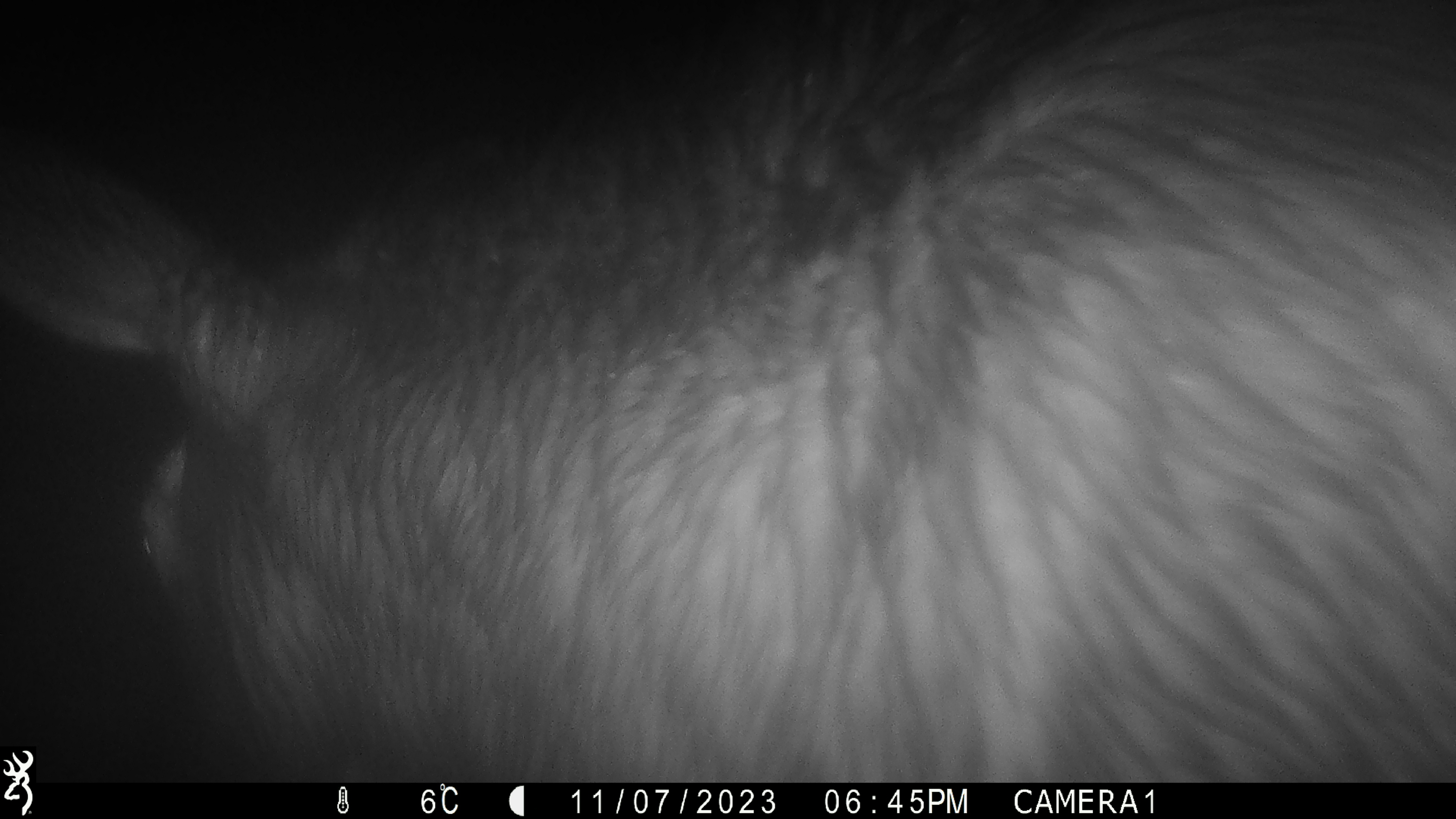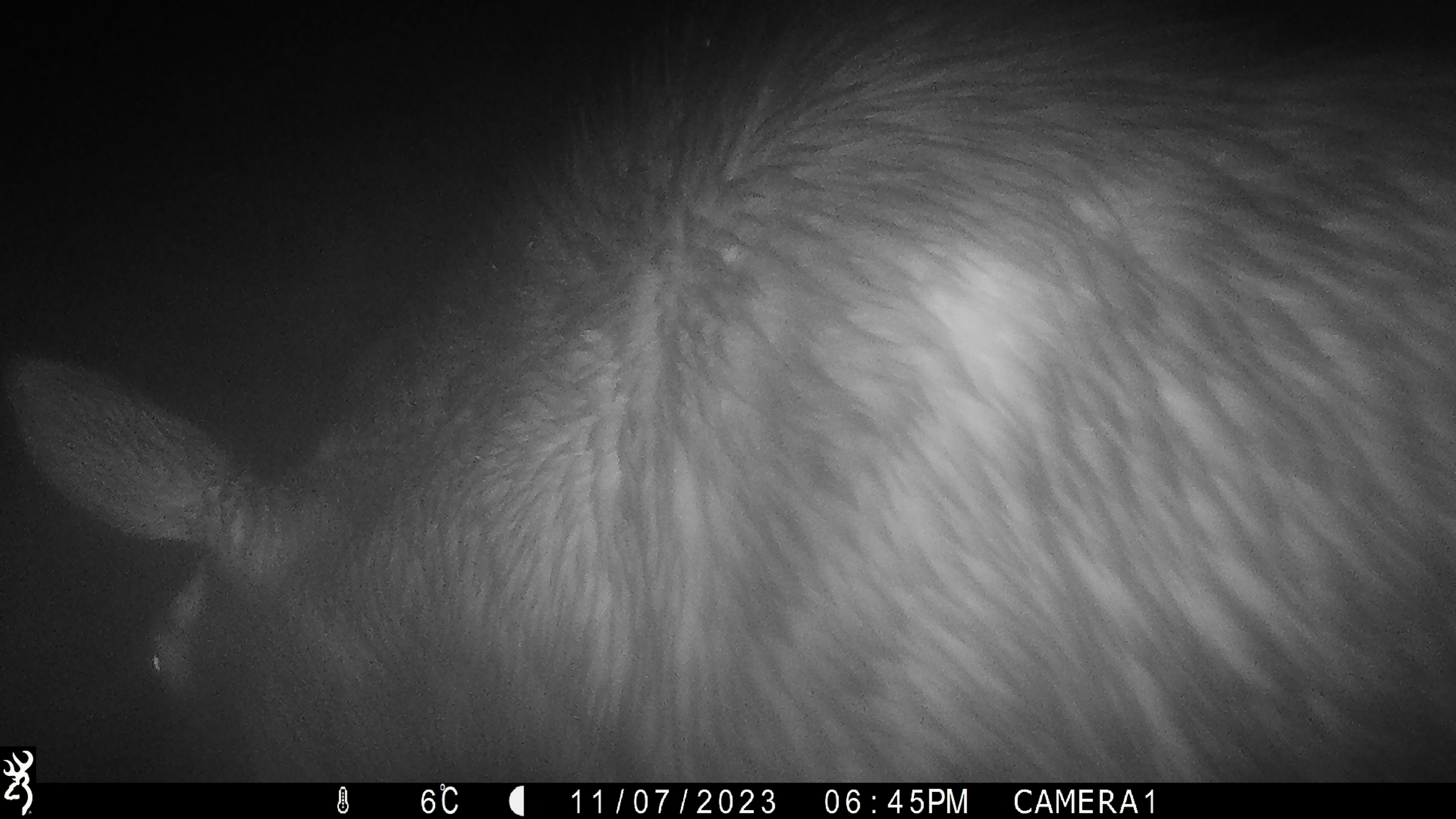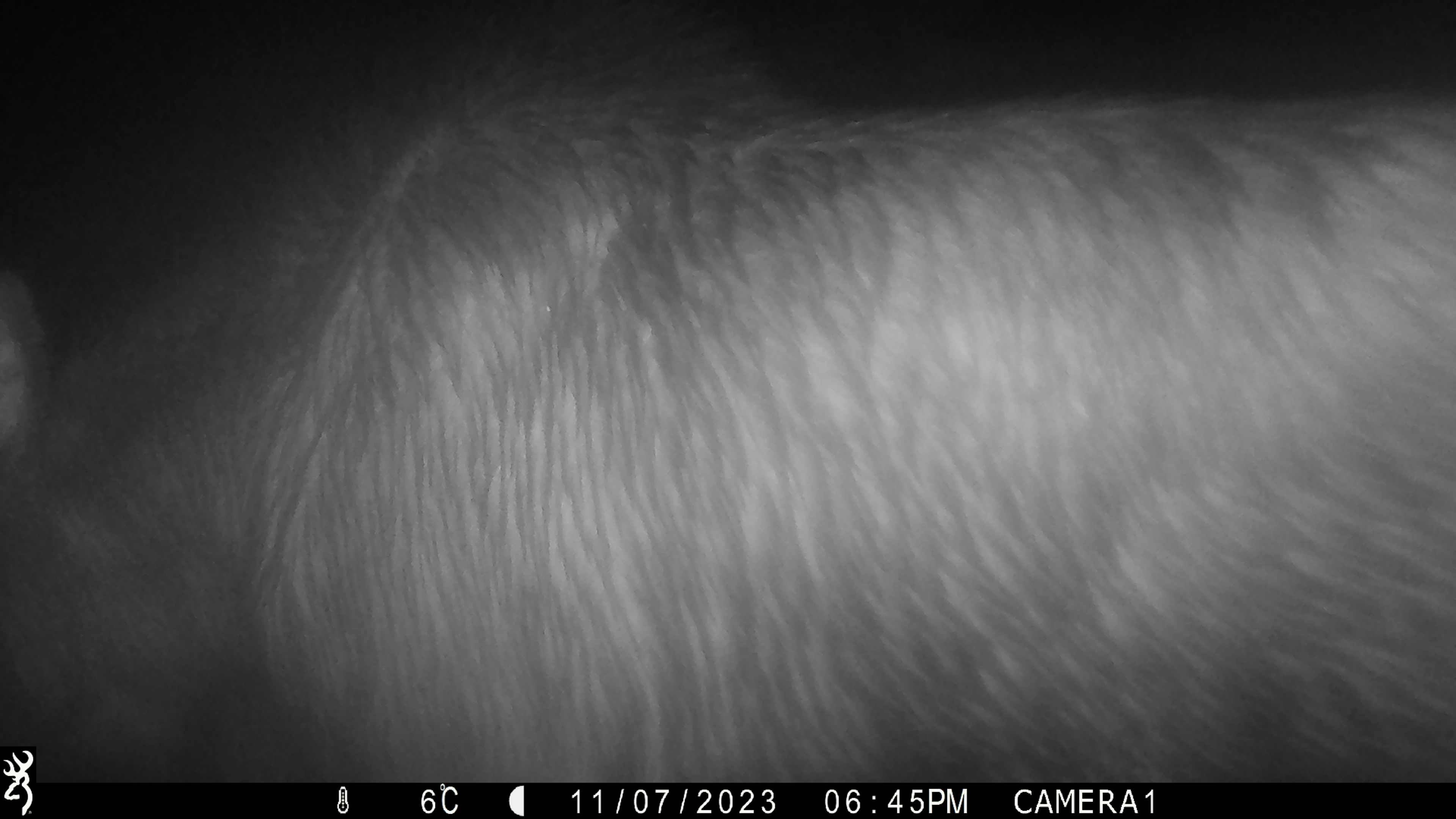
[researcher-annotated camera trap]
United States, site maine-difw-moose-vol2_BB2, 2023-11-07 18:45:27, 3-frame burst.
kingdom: Animalia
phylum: Chordata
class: Mammalia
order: Artiodactyla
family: Cervidae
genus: Alces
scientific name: Alces alces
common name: moose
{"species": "moose (Alces alces)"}